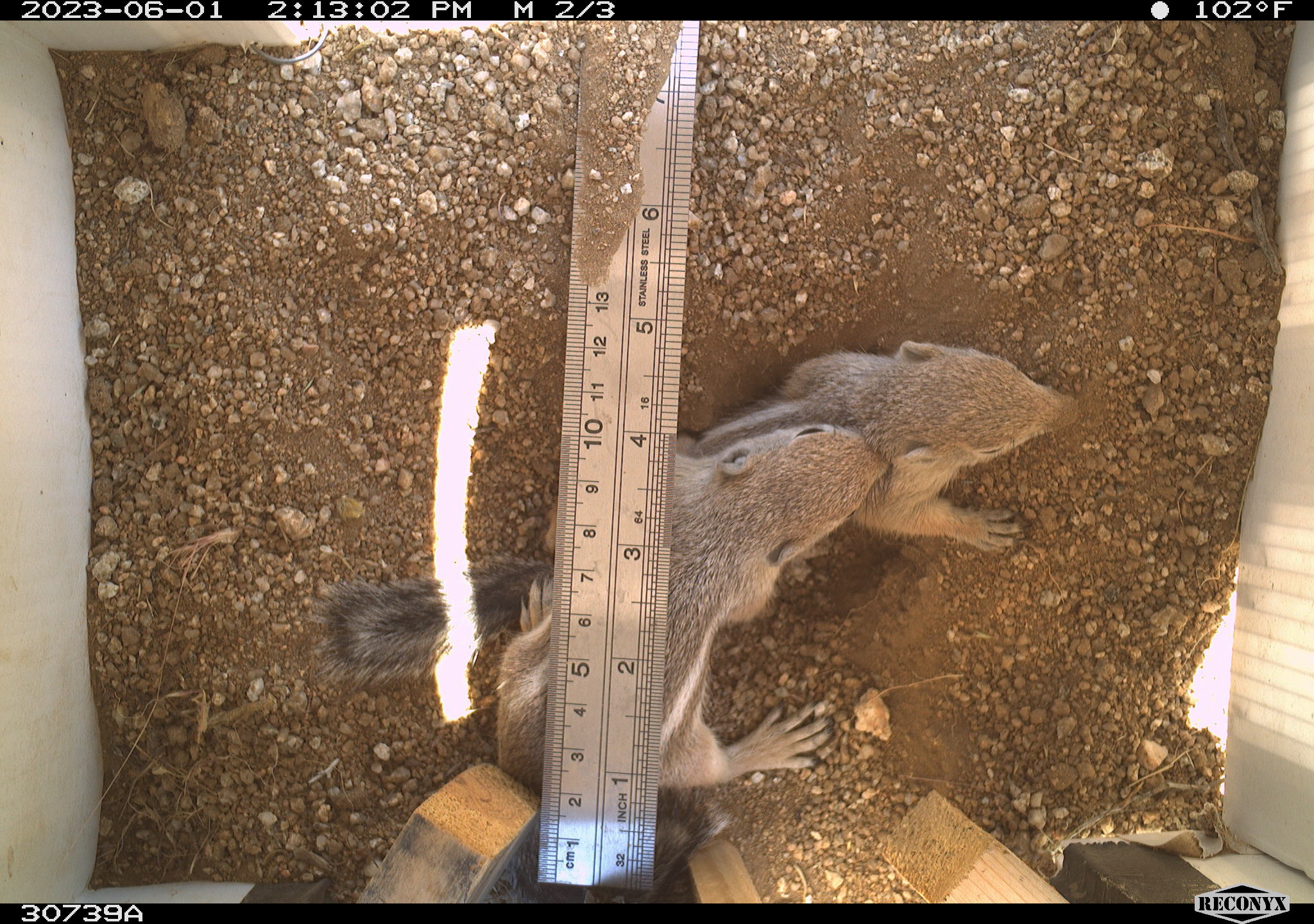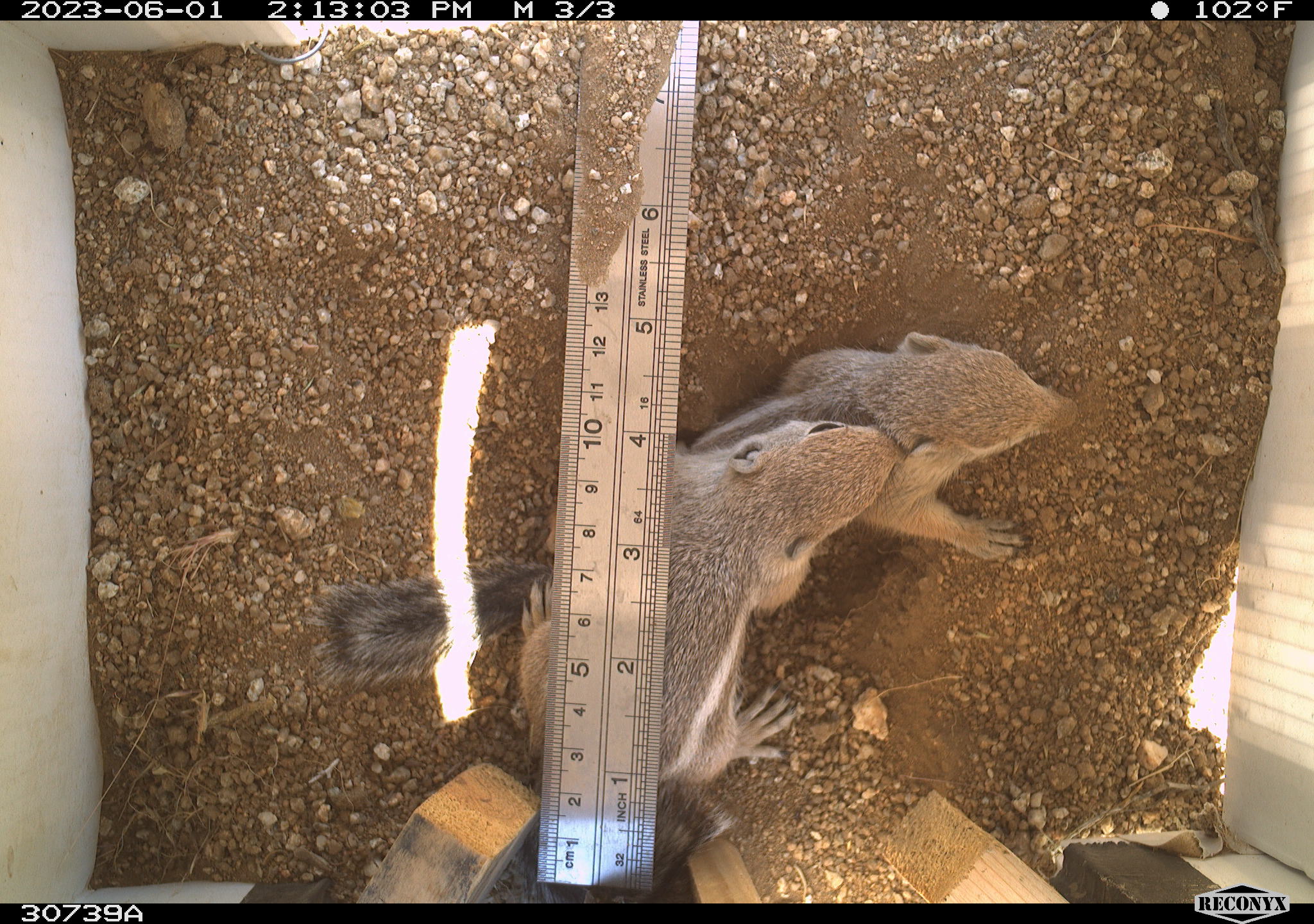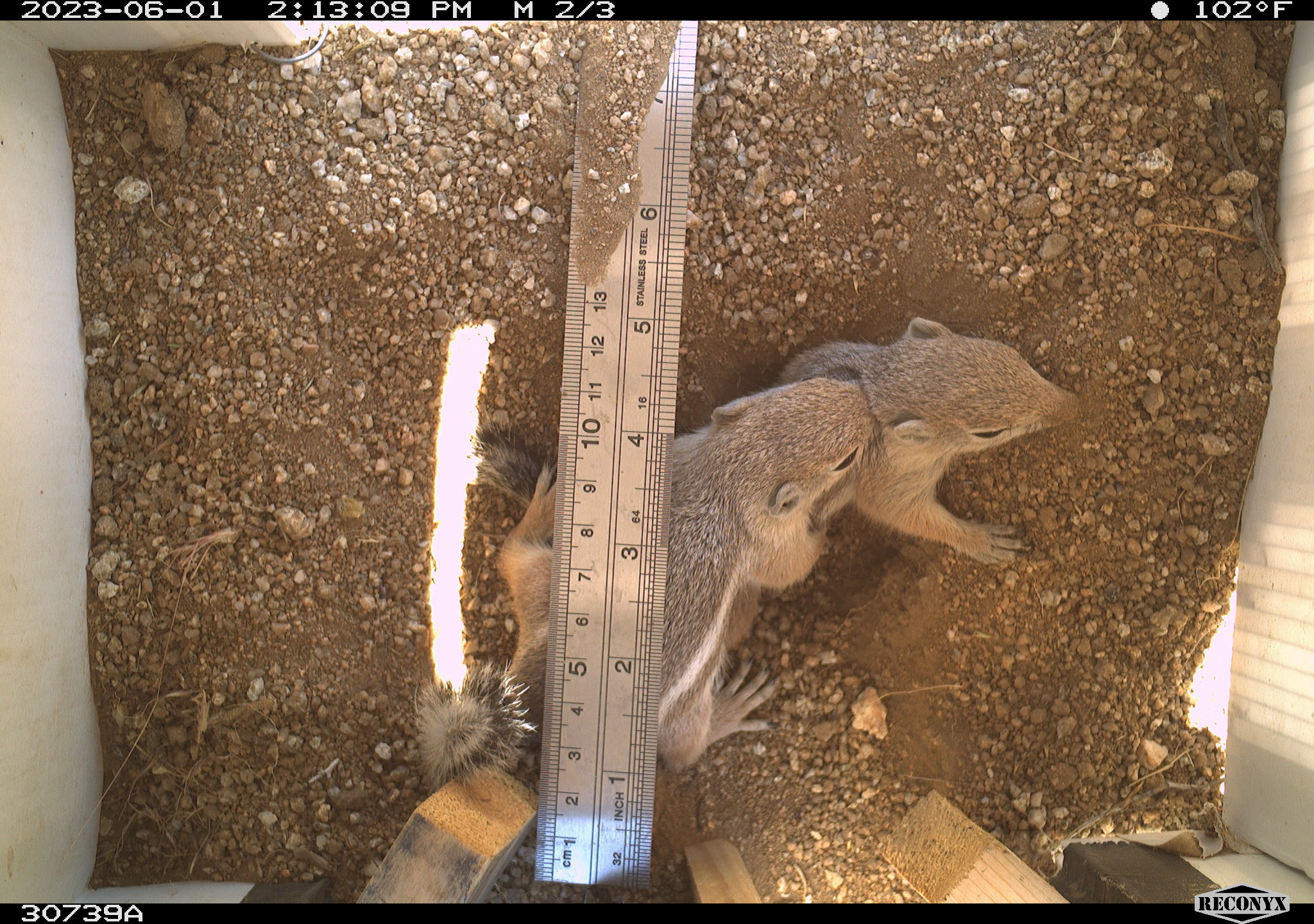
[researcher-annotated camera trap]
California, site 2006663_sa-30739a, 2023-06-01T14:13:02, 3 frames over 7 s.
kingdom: Animalia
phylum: Chordata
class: Mammalia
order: Rodentia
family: Sciuridae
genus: Ammospermophilus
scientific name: Ammospermophilus leucurus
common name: white-tailed antelope squirrel